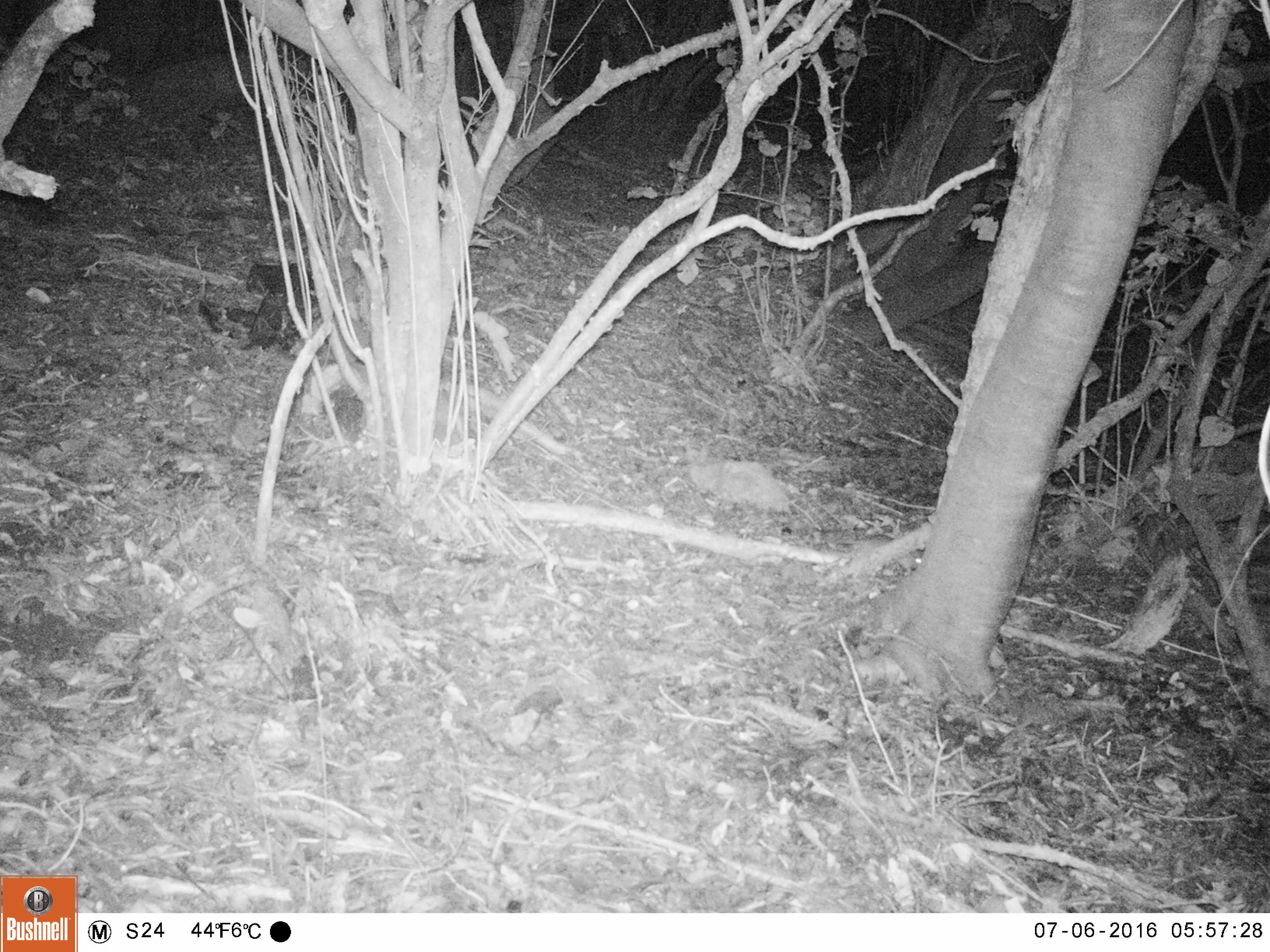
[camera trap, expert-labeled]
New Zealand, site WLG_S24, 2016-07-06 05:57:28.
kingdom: Animalia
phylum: Chordata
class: Mammalia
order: Rodentia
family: Muridae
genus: Rattus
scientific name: Rattus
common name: rat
Rat (Rattus).